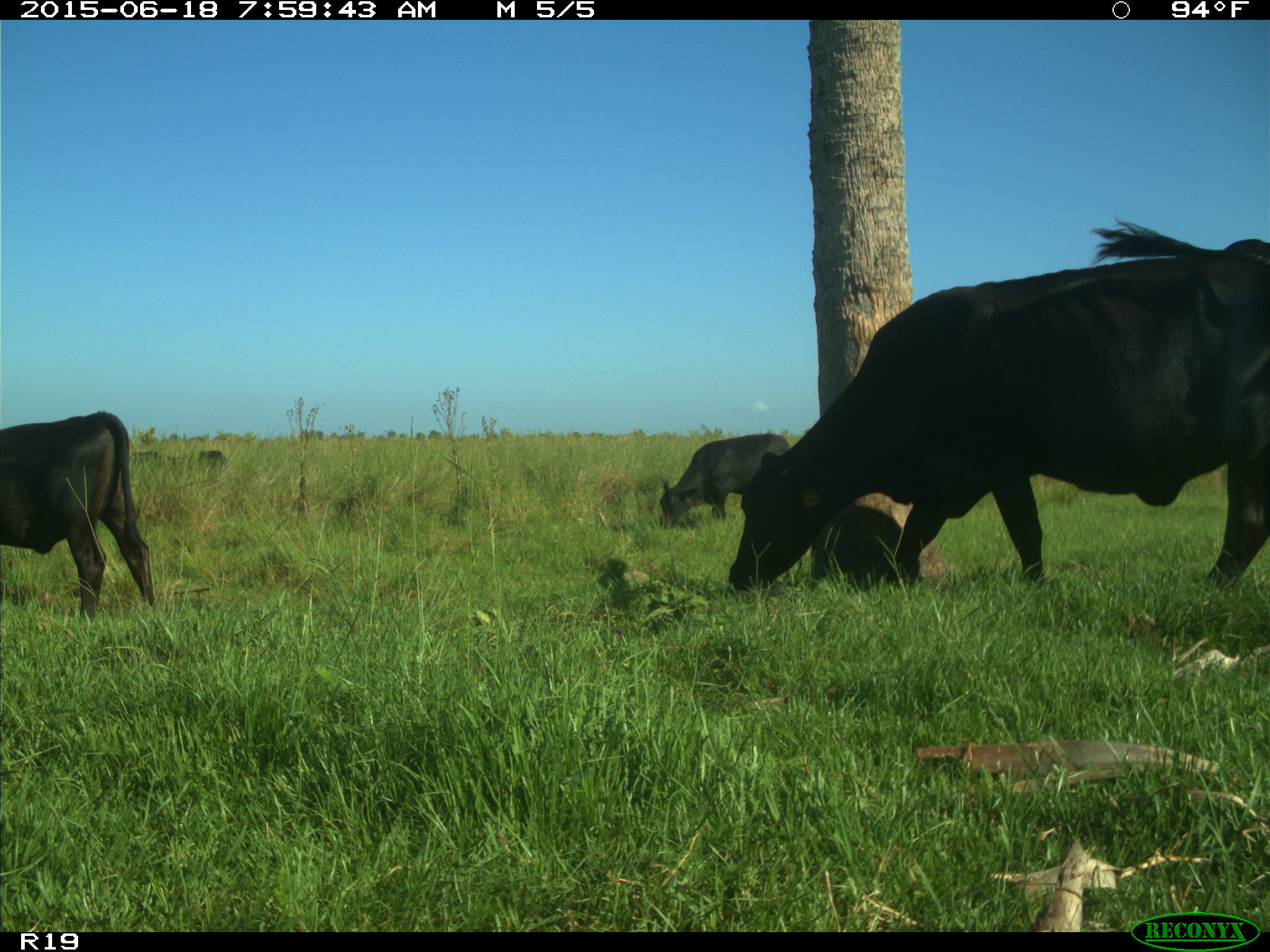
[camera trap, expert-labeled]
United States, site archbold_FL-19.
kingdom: Animalia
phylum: Chordata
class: Mammalia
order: Artiodactyla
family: Bovidae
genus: Bos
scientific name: Bos taurus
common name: domestic cow